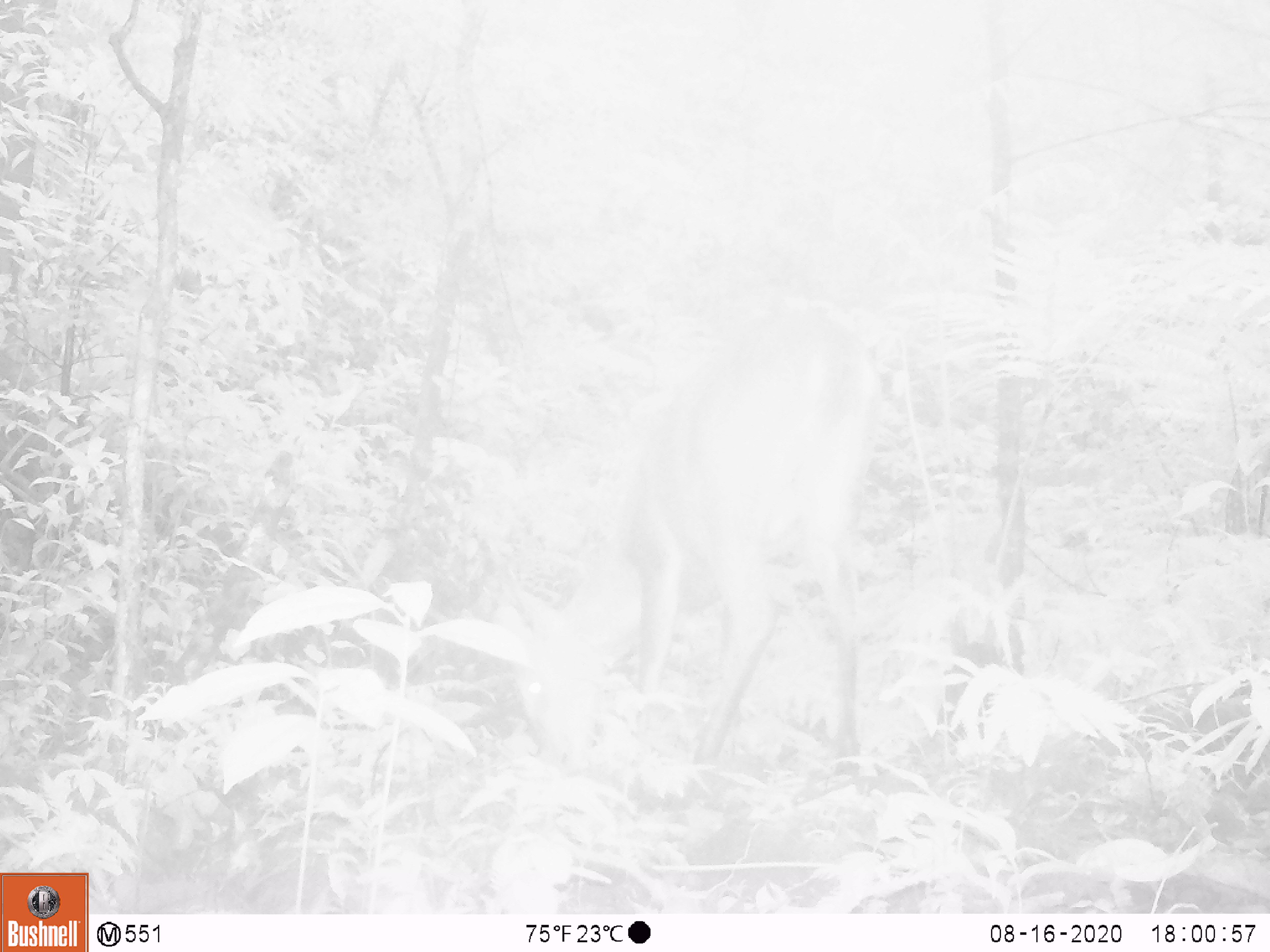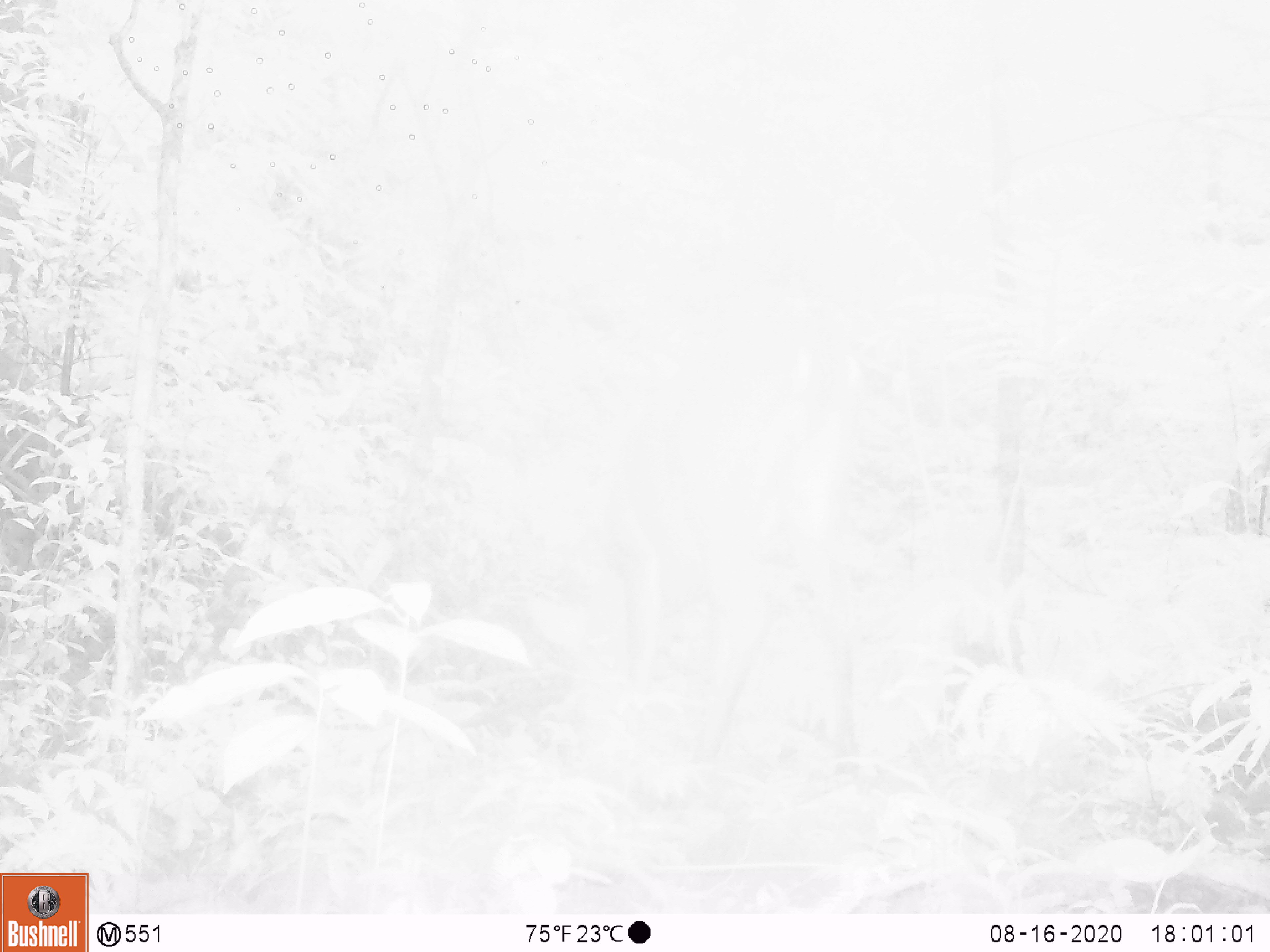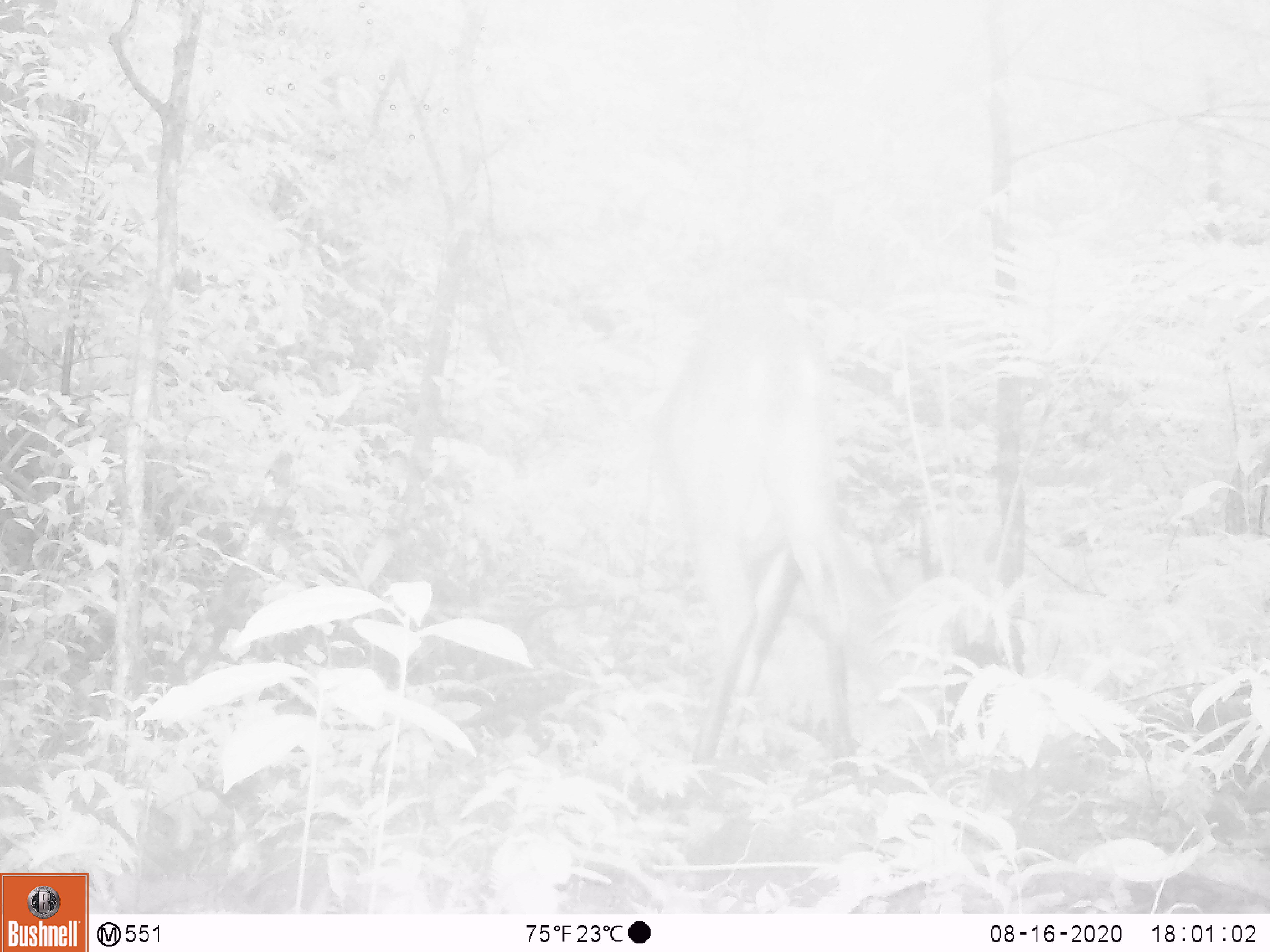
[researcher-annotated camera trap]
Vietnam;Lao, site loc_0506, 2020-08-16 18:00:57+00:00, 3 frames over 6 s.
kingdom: Animalia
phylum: Chordata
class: Mammalia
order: Artiodactyla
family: Cervidae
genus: Muntiacus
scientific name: Muntiacus vuquangensis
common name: large-antlered muntjac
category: large antlered muntjac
Large antlered muntjac (large-antlered muntjac) (Muntiacus vuquangensis). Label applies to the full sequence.